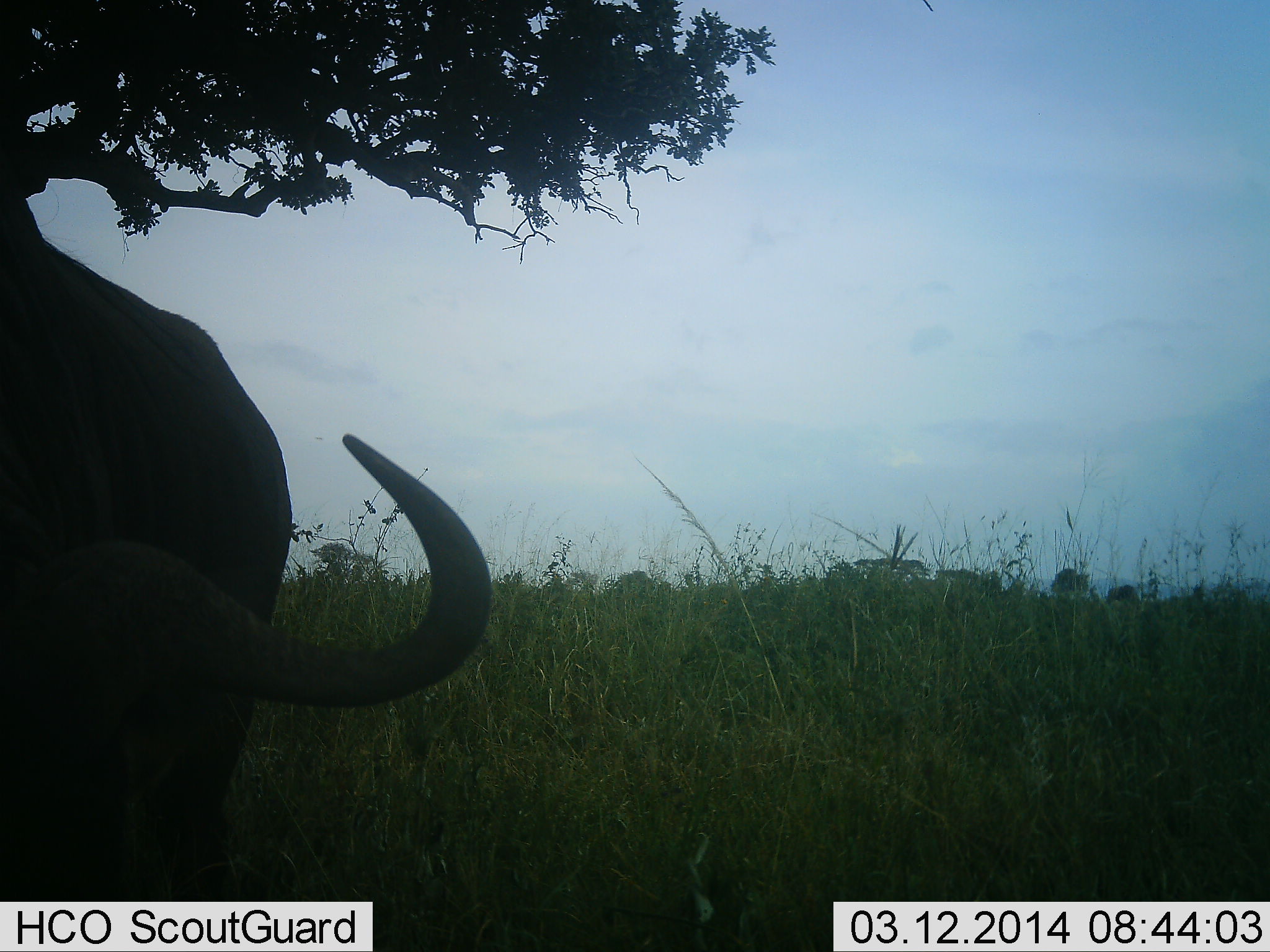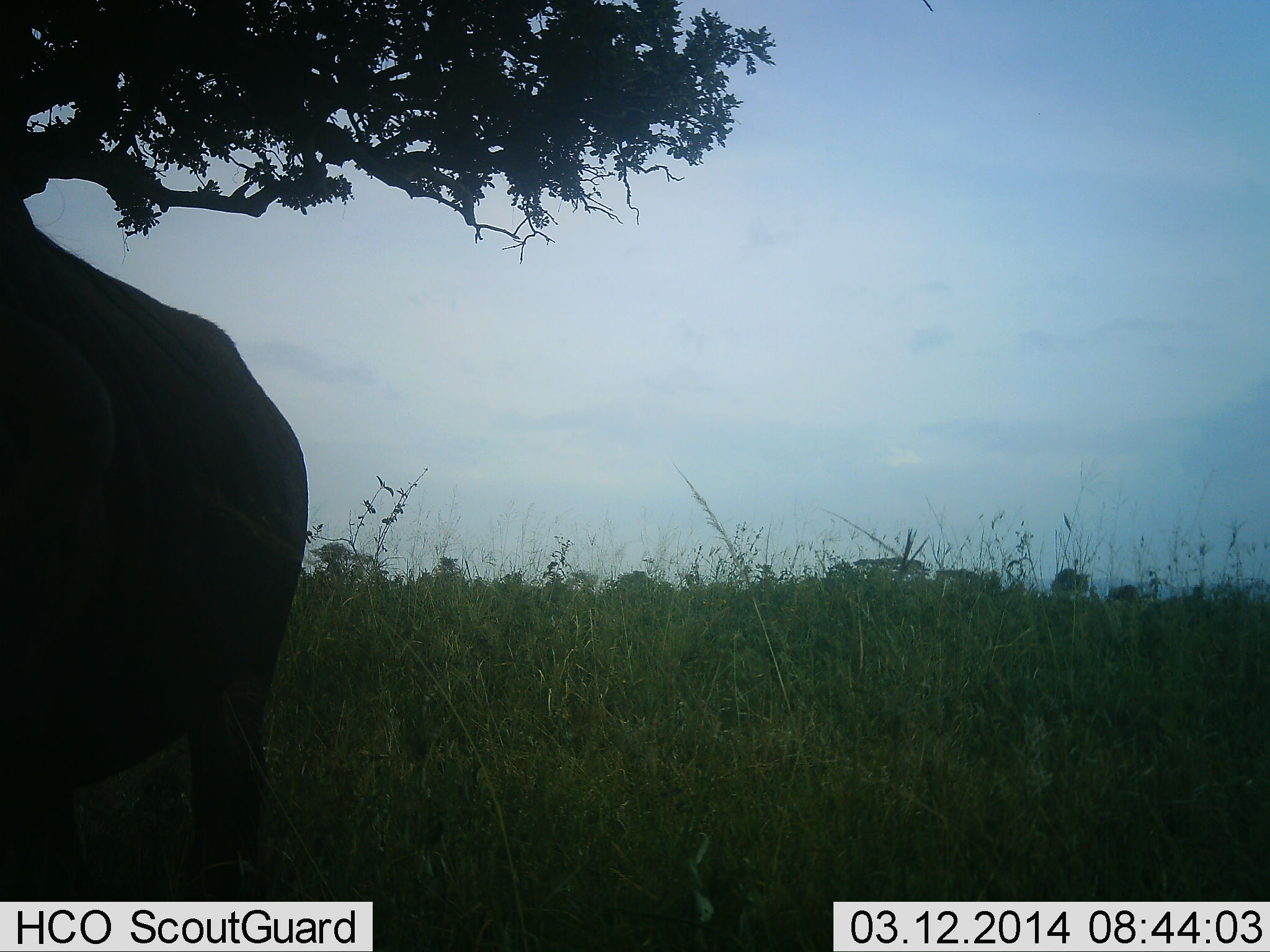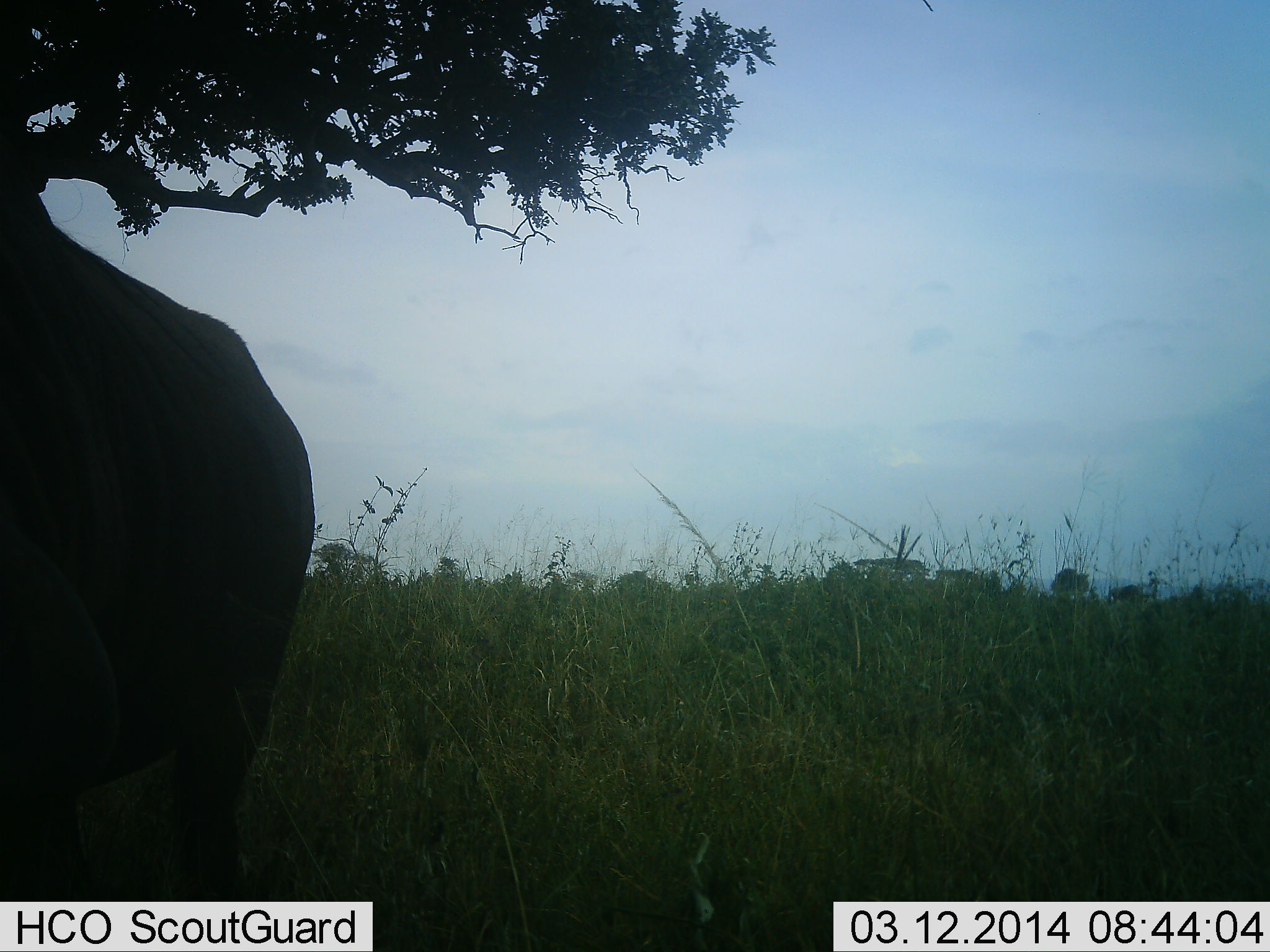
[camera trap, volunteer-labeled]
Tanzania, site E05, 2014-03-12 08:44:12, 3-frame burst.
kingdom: Animalia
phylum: Chordata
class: Mammalia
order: Artiodactyla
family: Bovidae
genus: Connochaetes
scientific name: Connochaetes taurinus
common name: blue wildebeest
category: wildebeest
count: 1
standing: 20%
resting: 0%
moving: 10%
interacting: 0%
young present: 0%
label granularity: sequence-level